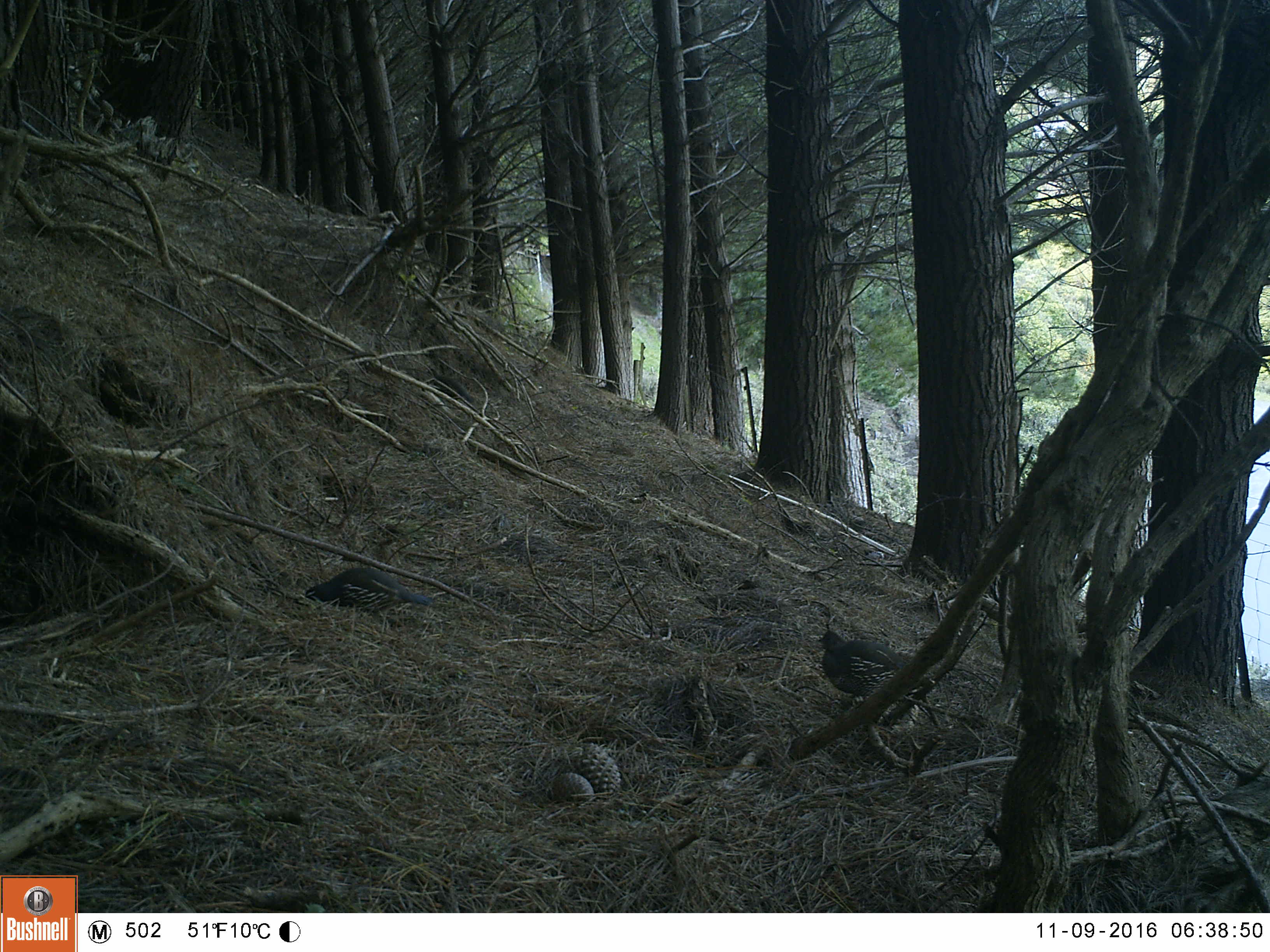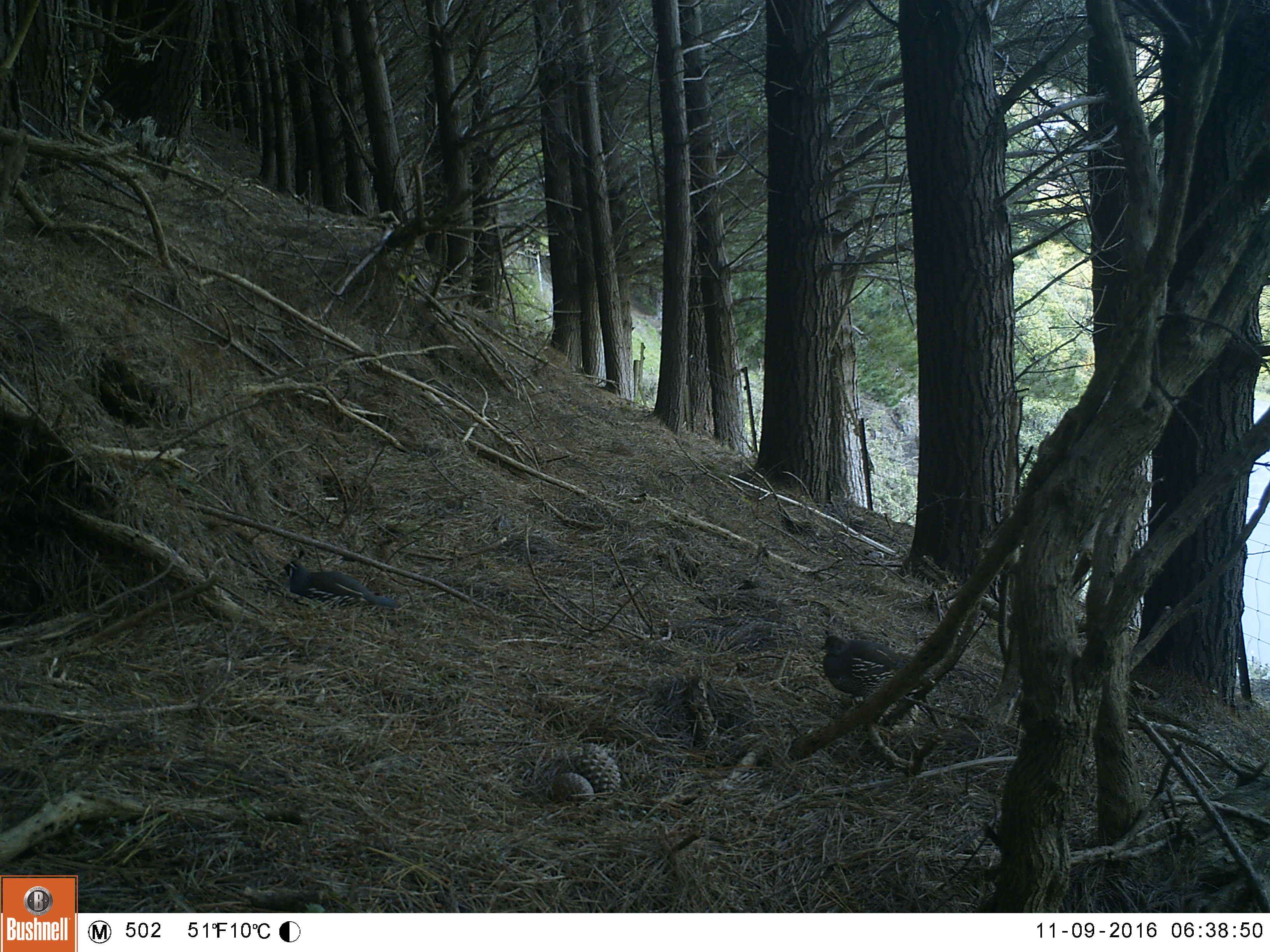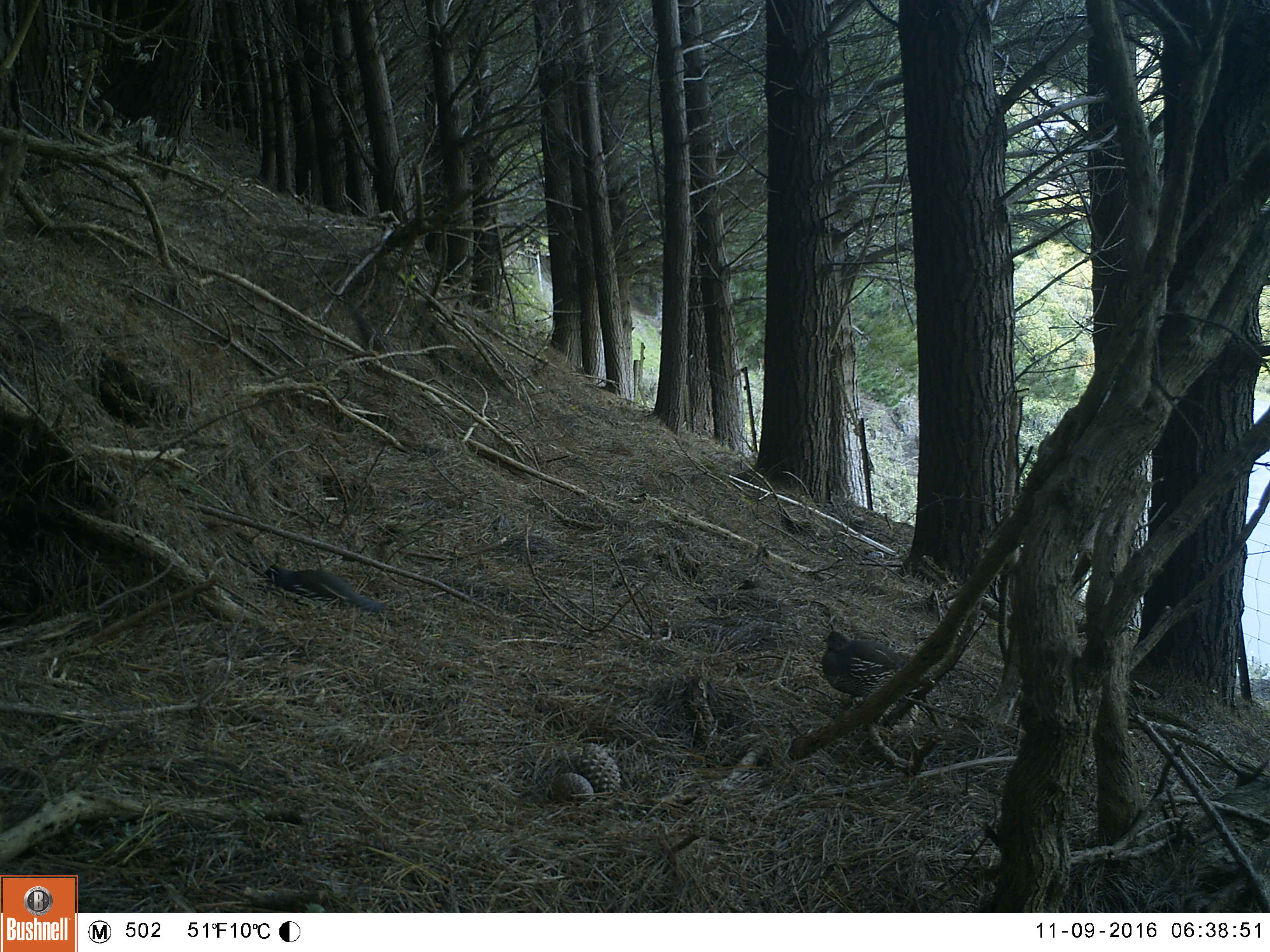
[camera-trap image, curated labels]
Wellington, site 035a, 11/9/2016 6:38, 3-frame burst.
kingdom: Animalia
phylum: Chordata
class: Aves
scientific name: Aves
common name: bird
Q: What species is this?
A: Bird (Aves).